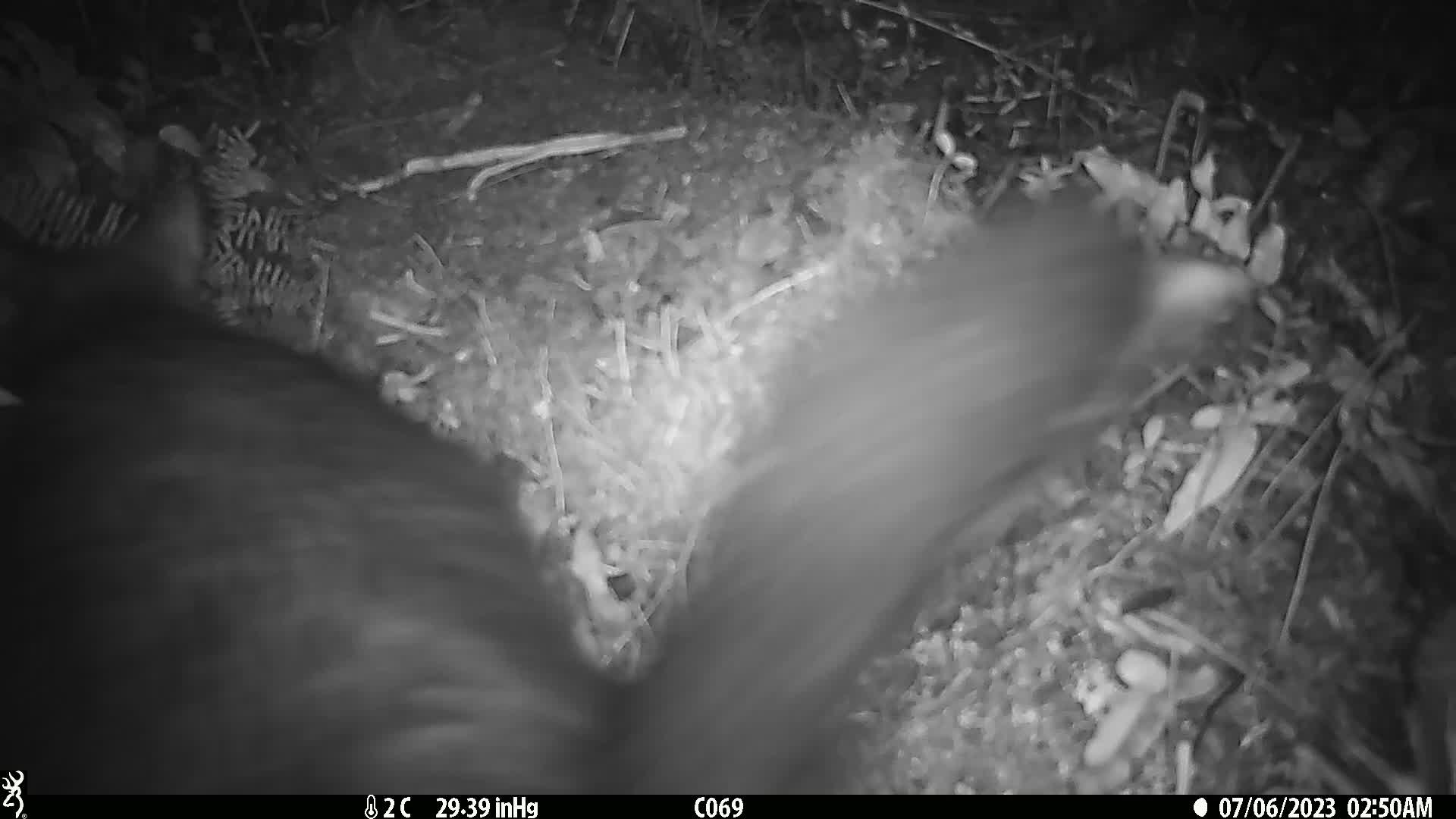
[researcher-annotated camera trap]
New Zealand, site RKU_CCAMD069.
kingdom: Animalia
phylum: Chordata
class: Mammalia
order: Diprotodontia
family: Phalangeridae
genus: Trichosurus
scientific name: Trichosurus vulpecula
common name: common brushtail possum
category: possum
Possum (common brushtail possum) (Trichosurus vulpecula).